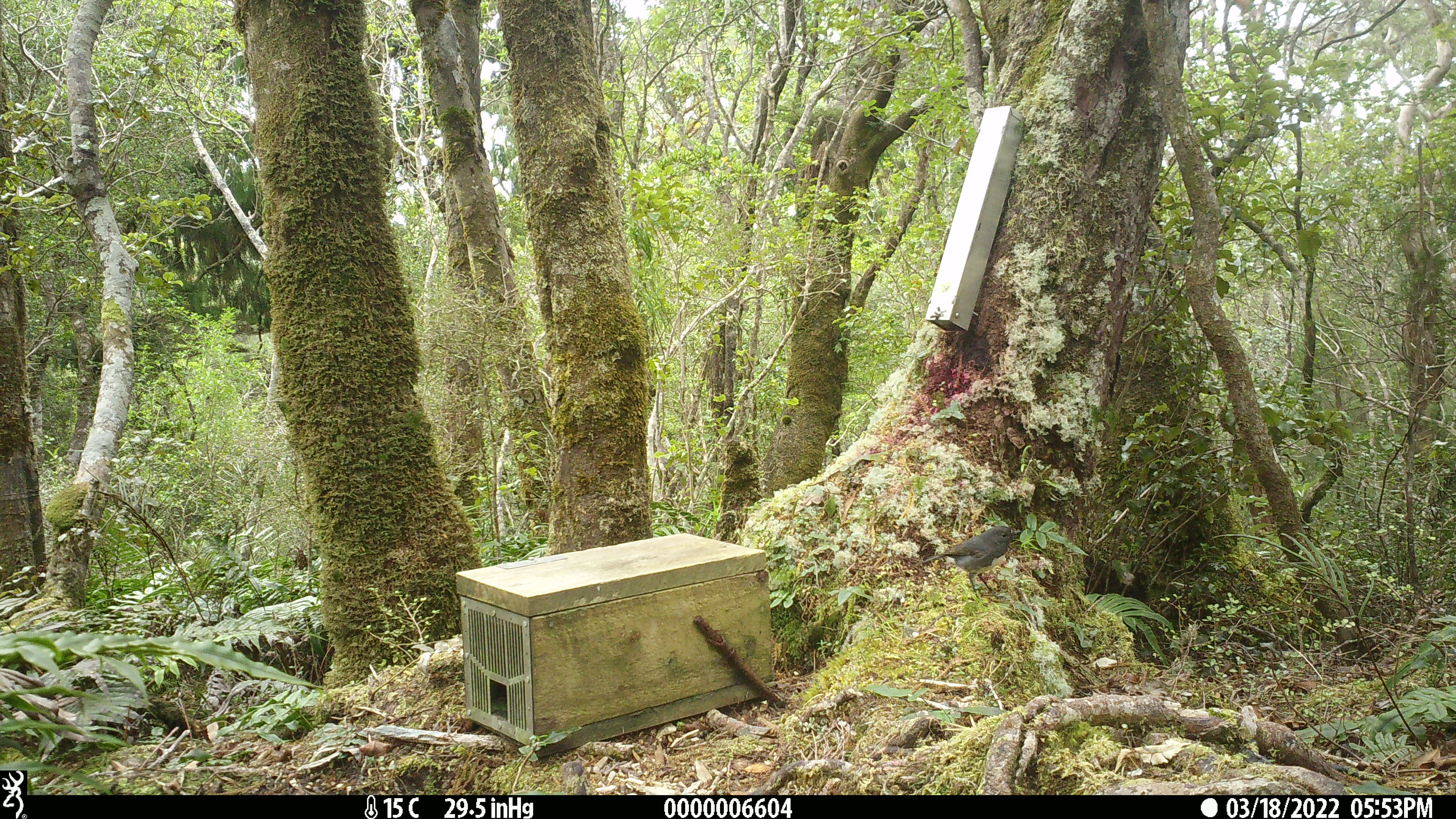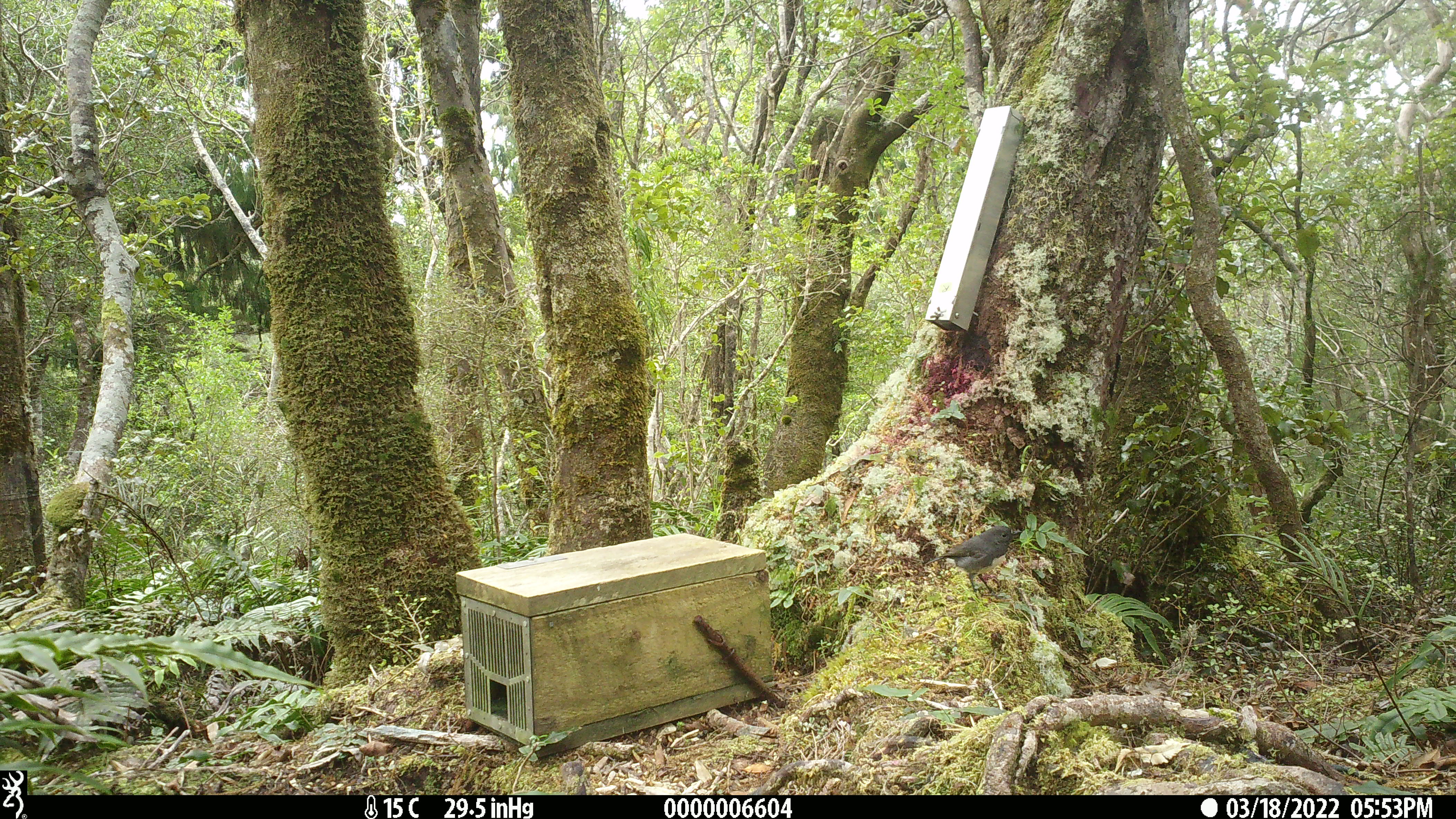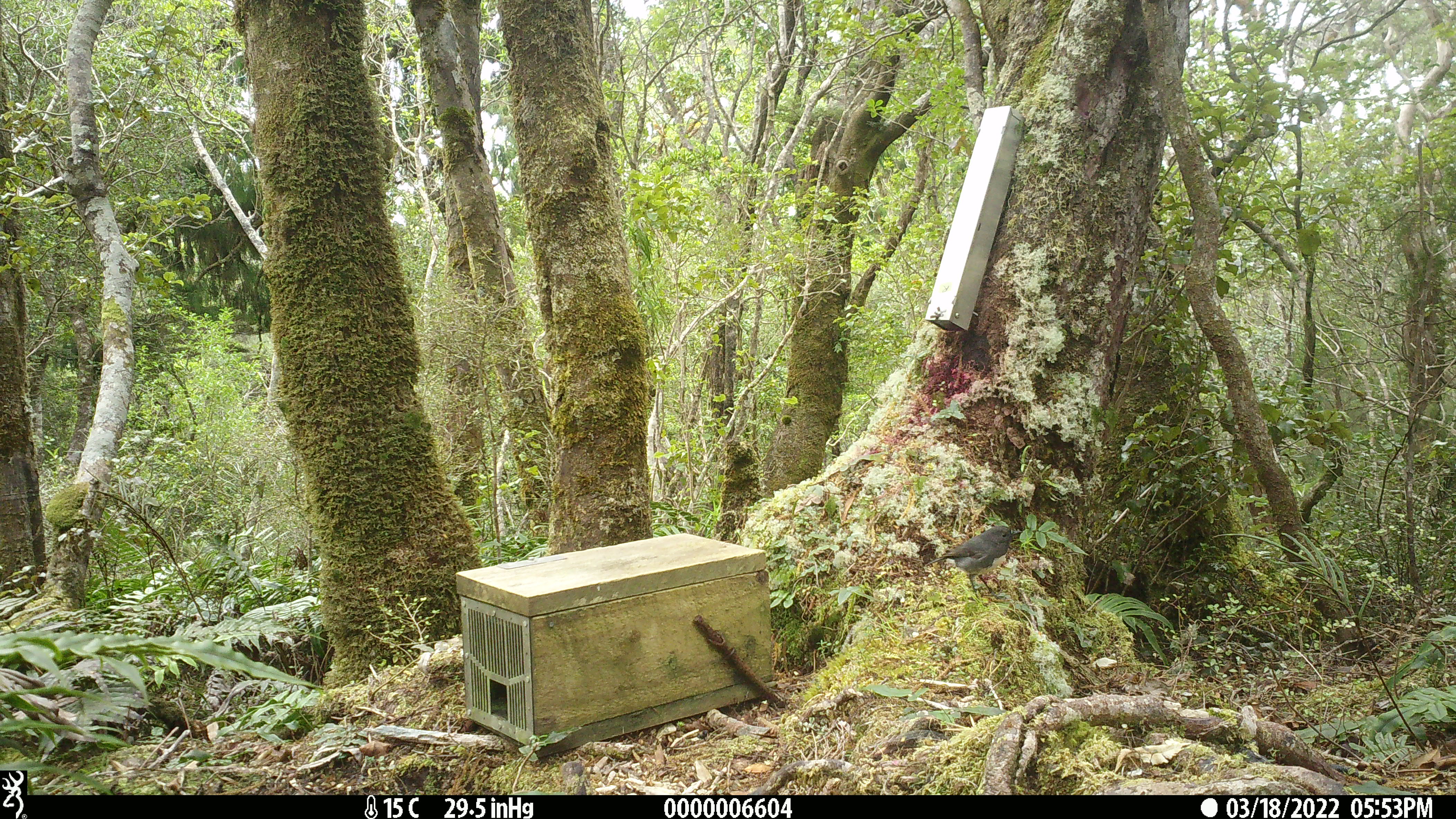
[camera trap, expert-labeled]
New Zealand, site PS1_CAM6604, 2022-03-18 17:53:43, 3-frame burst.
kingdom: Animalia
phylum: Chordata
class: Aves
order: Passeriformes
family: Petroicidae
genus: Petroica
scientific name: Petroica australis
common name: new zealand robin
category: robin